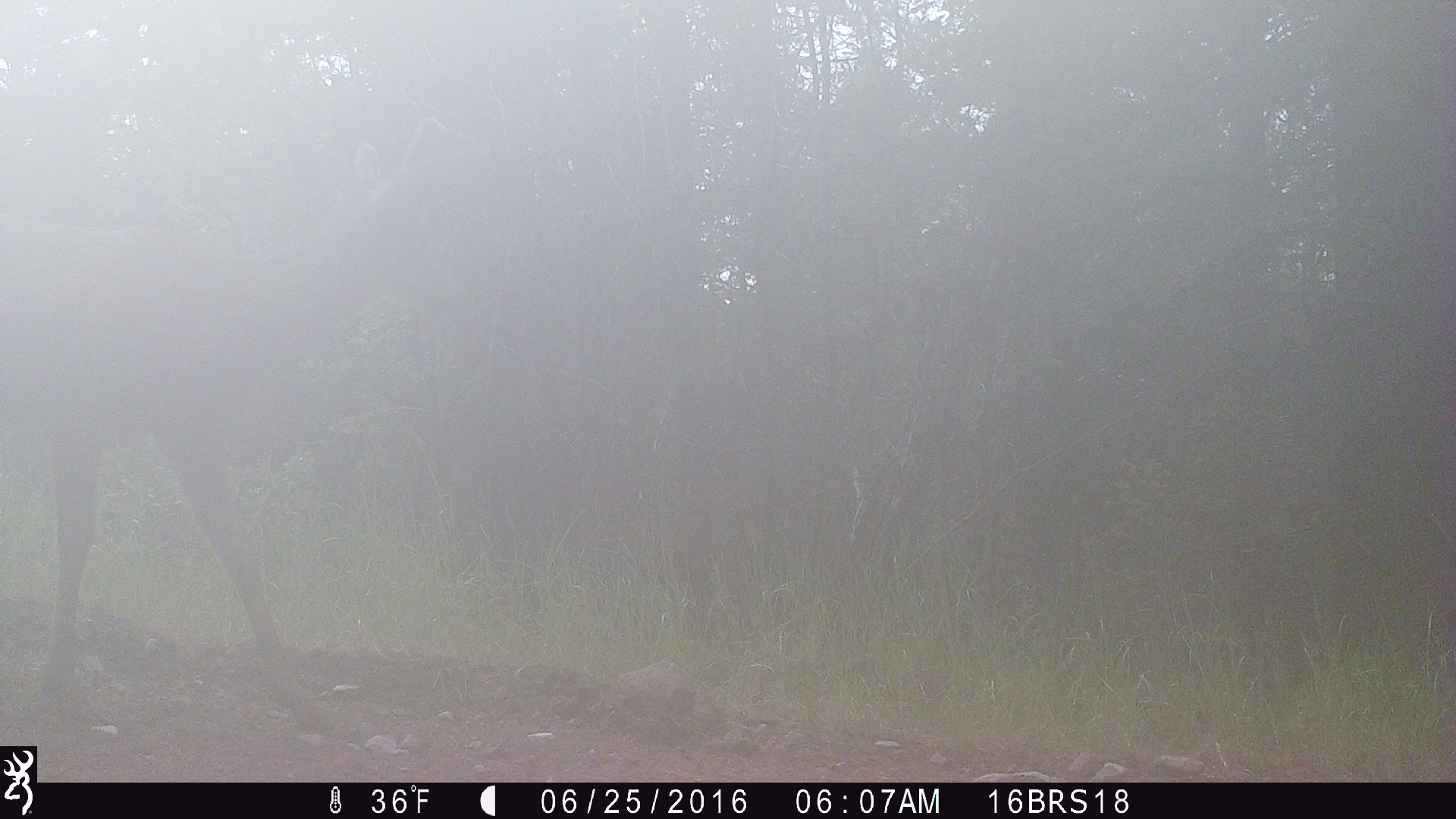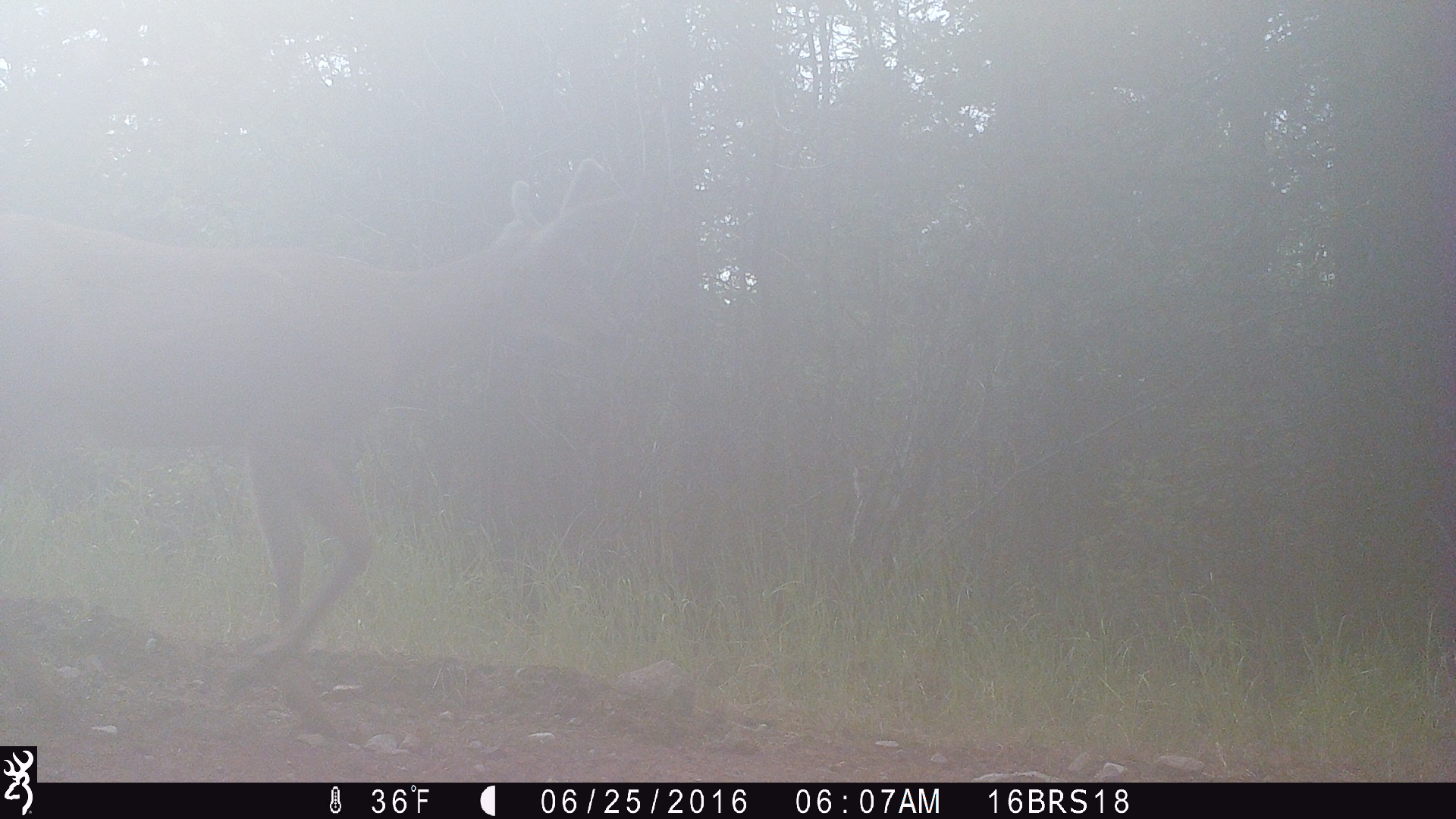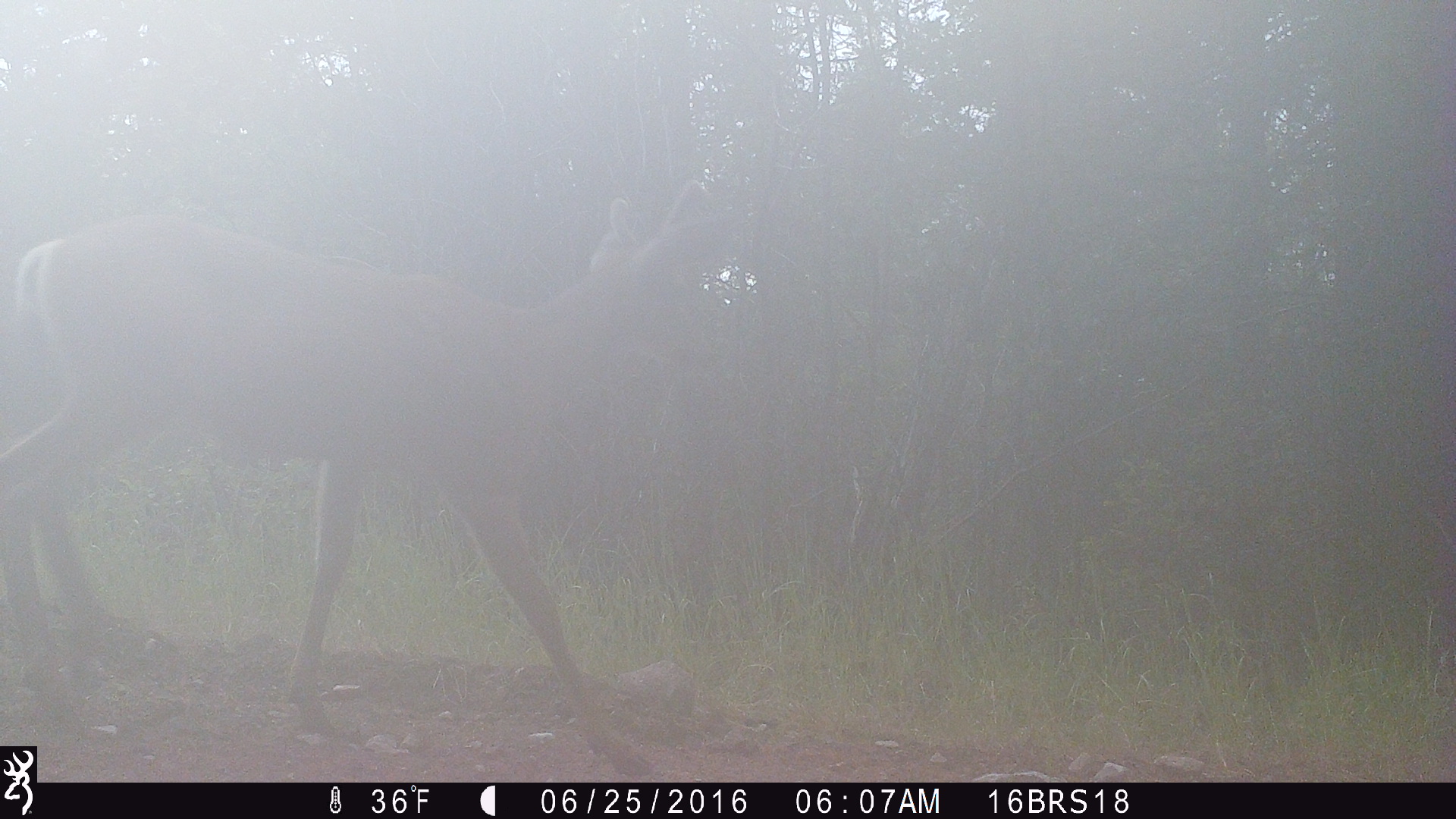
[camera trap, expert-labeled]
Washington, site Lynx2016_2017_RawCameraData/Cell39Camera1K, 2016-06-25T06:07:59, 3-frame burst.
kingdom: Animalia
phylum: Chordata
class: Mammalia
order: Artiodactyla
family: Cervidae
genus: Odocoileus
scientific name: Odocoileus hemionus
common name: mule deer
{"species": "Odocoileus hemionus (mule deer)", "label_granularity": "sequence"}